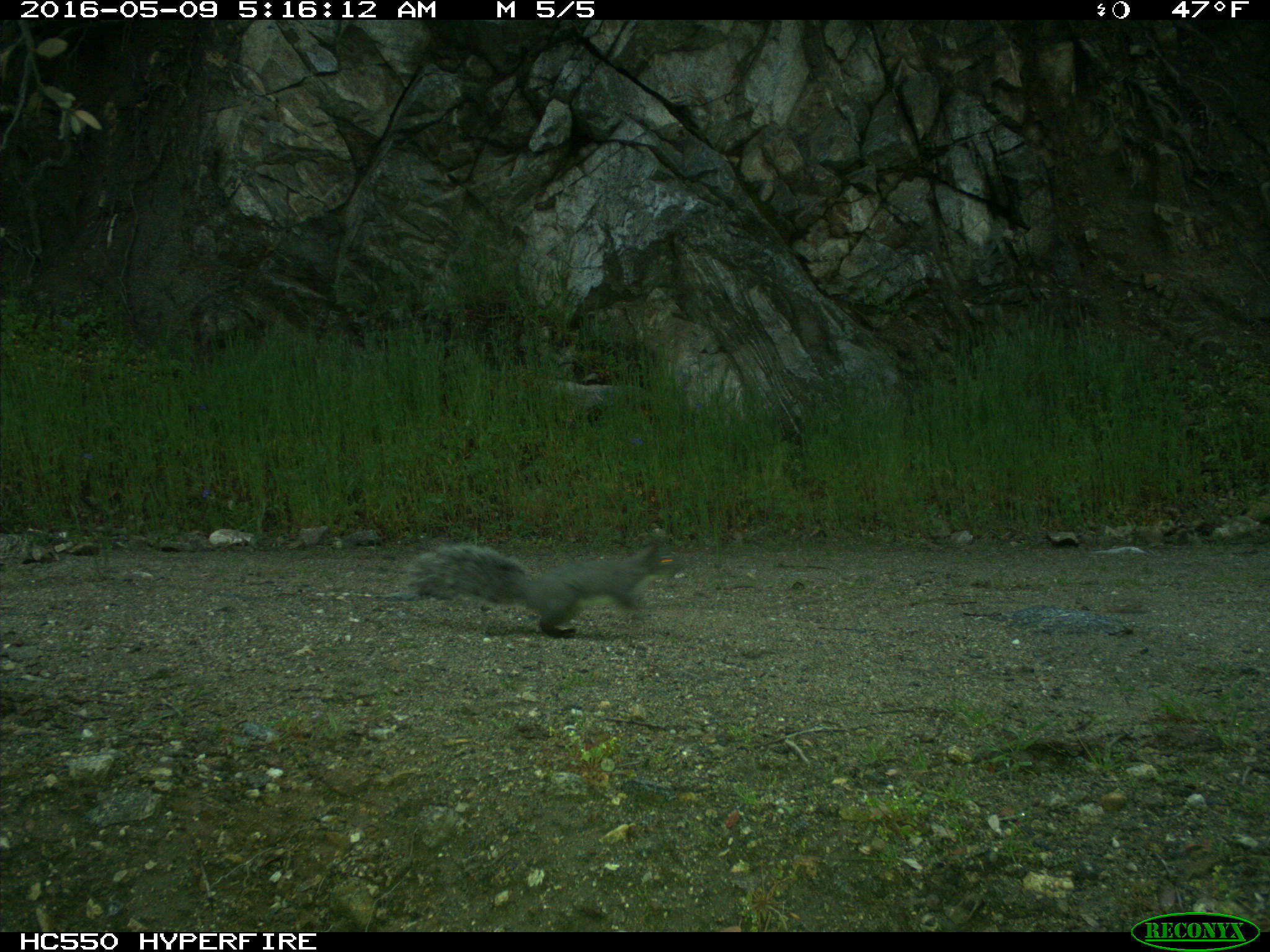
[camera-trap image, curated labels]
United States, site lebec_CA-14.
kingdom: Animalia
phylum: Chordata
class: Mammalia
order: Rodentia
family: Sciuridae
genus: Sciurus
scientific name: Sciurus carolinensis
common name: eastern gray squirrel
Sciurus carolinensis (eastern gray squirrel).